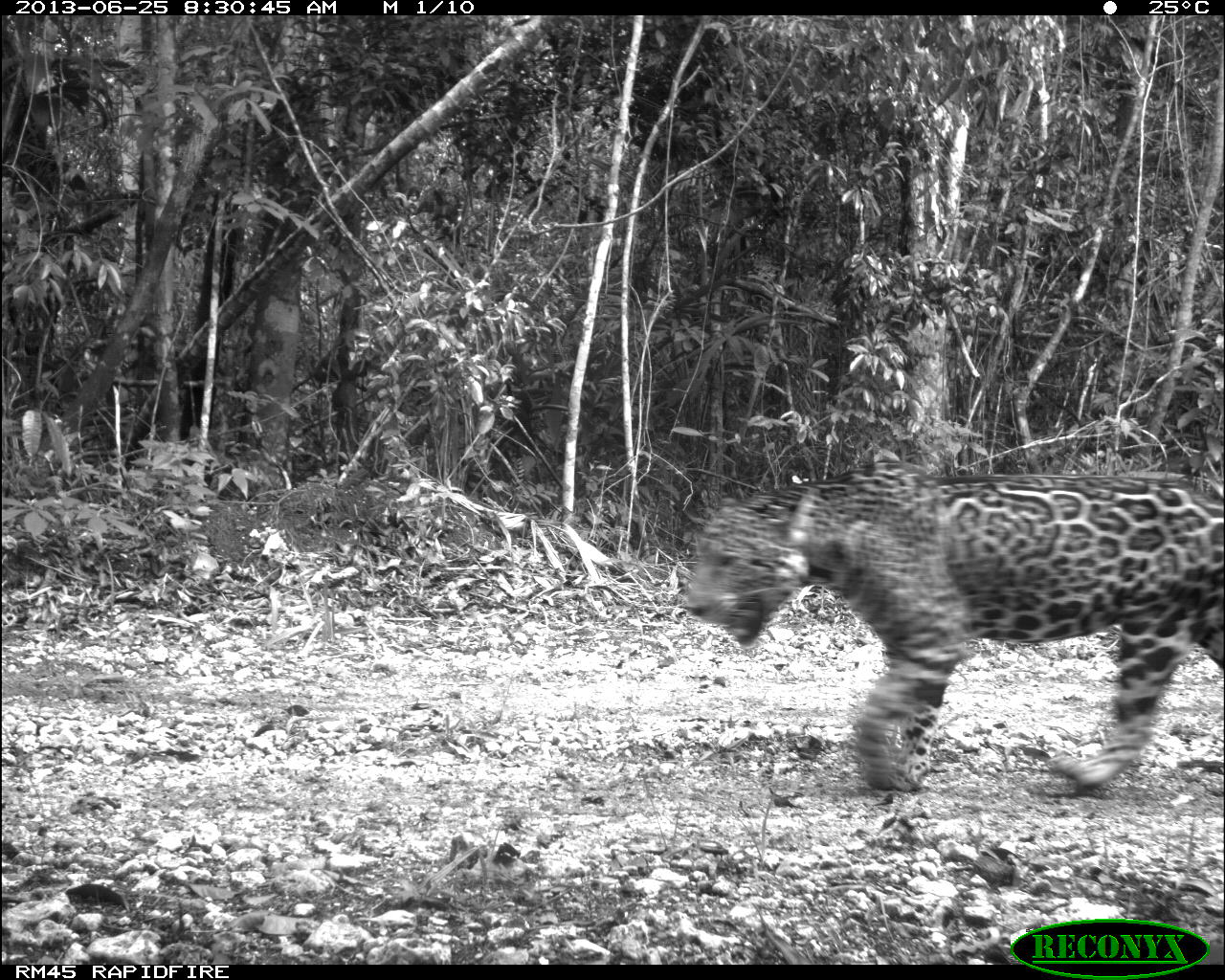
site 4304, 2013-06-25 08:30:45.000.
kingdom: Animalia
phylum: Chordata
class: Mammalia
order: Carnivora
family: Felidae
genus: Panthera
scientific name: Panthera onca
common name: jaguar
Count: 1.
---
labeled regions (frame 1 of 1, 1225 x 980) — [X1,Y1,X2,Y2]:
panthera onca: [677,469,1225,791]